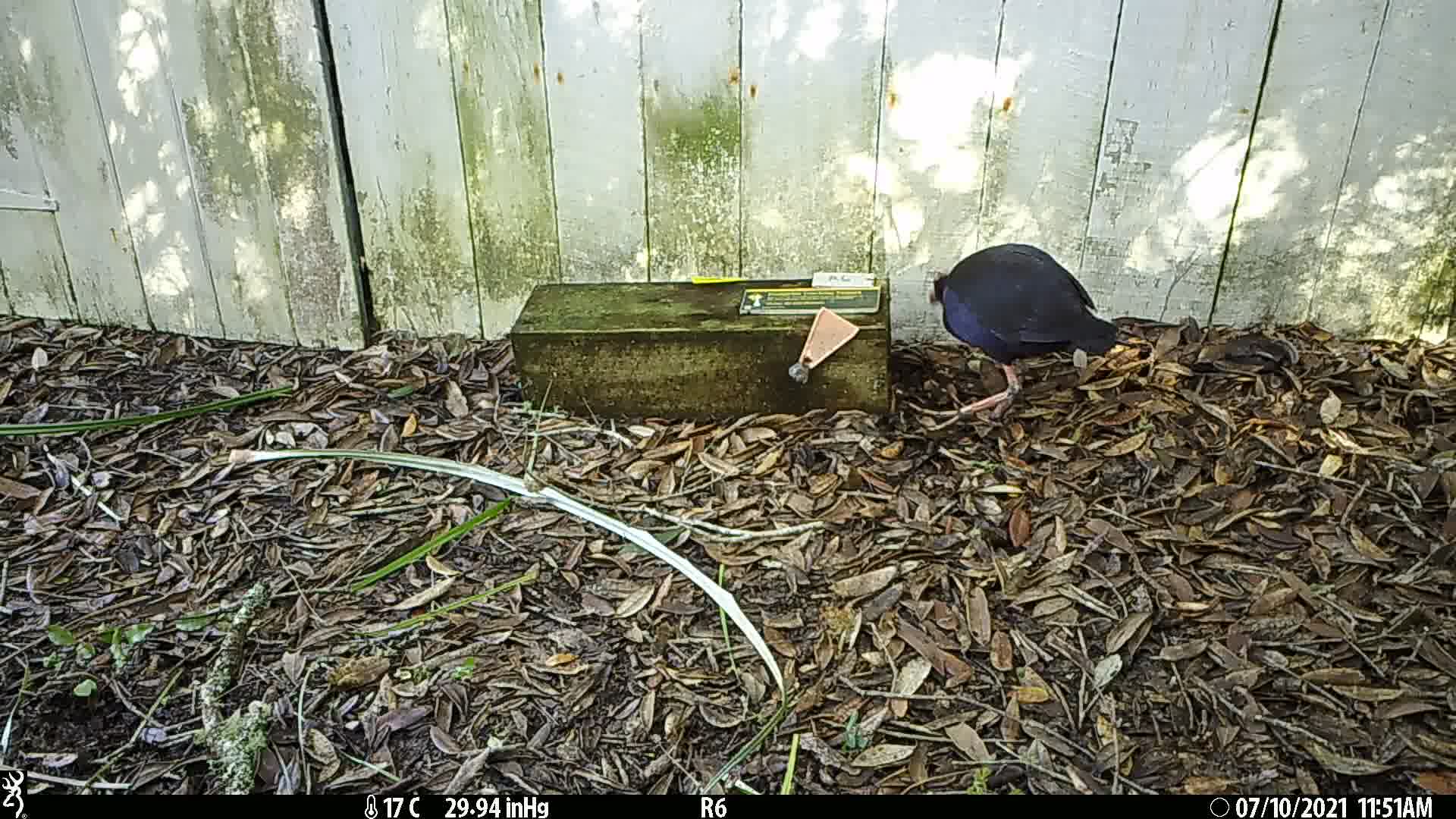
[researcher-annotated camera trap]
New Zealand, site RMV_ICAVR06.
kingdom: Animalia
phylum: Chordata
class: Aves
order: Gruiformes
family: Rallidae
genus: Porphyrio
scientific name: Porphyrio melanotus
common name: australasian swamphen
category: pukeko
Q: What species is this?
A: Pukeko (australasian swamphen) (Porphyrio melanotus).